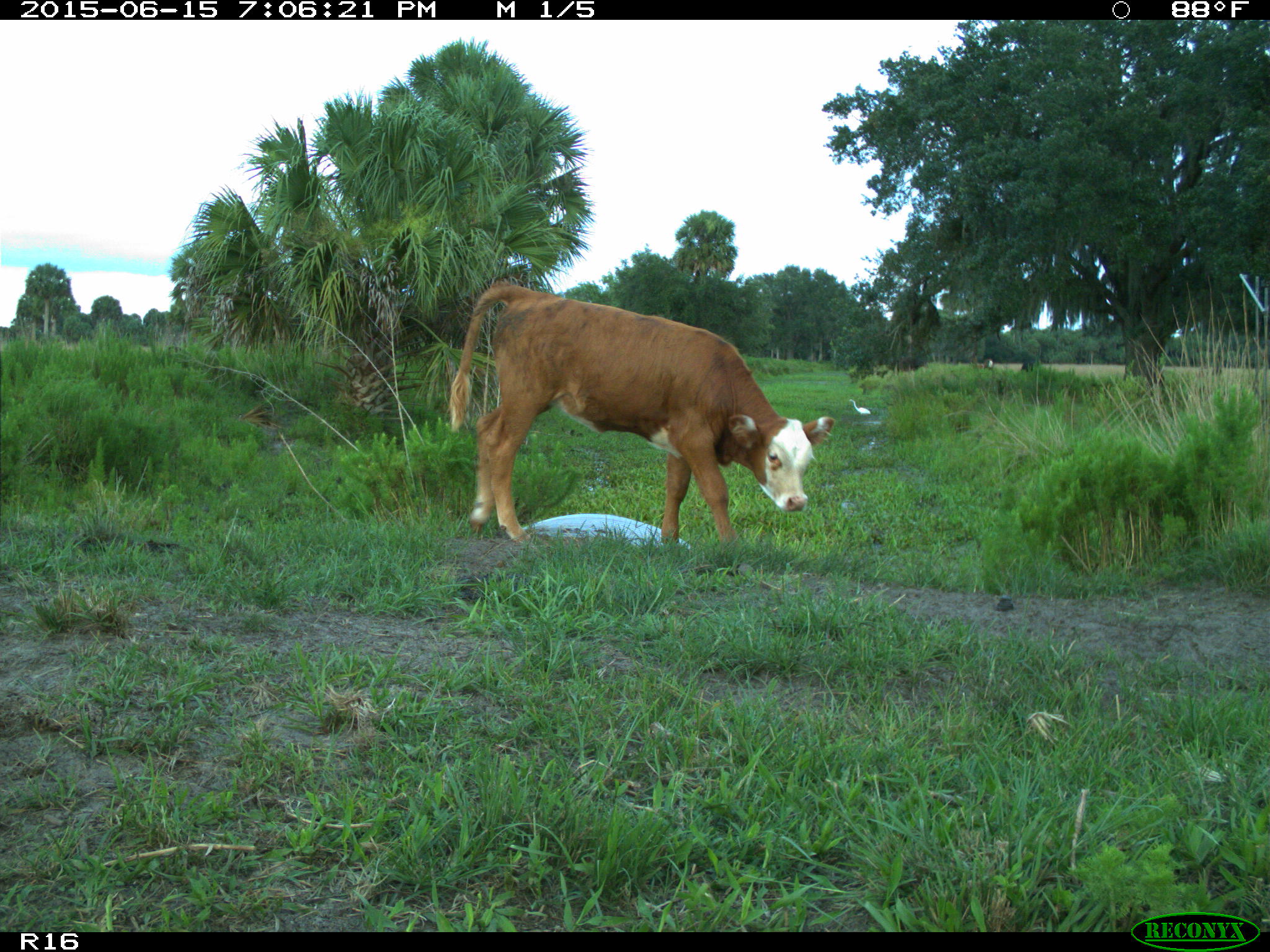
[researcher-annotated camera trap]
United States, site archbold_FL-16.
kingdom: Animalia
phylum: Chordata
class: Mammalia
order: Artiodactyla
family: Bovidae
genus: Bos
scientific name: Bos taurus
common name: domestic cow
Bos taurus (domestic cow).